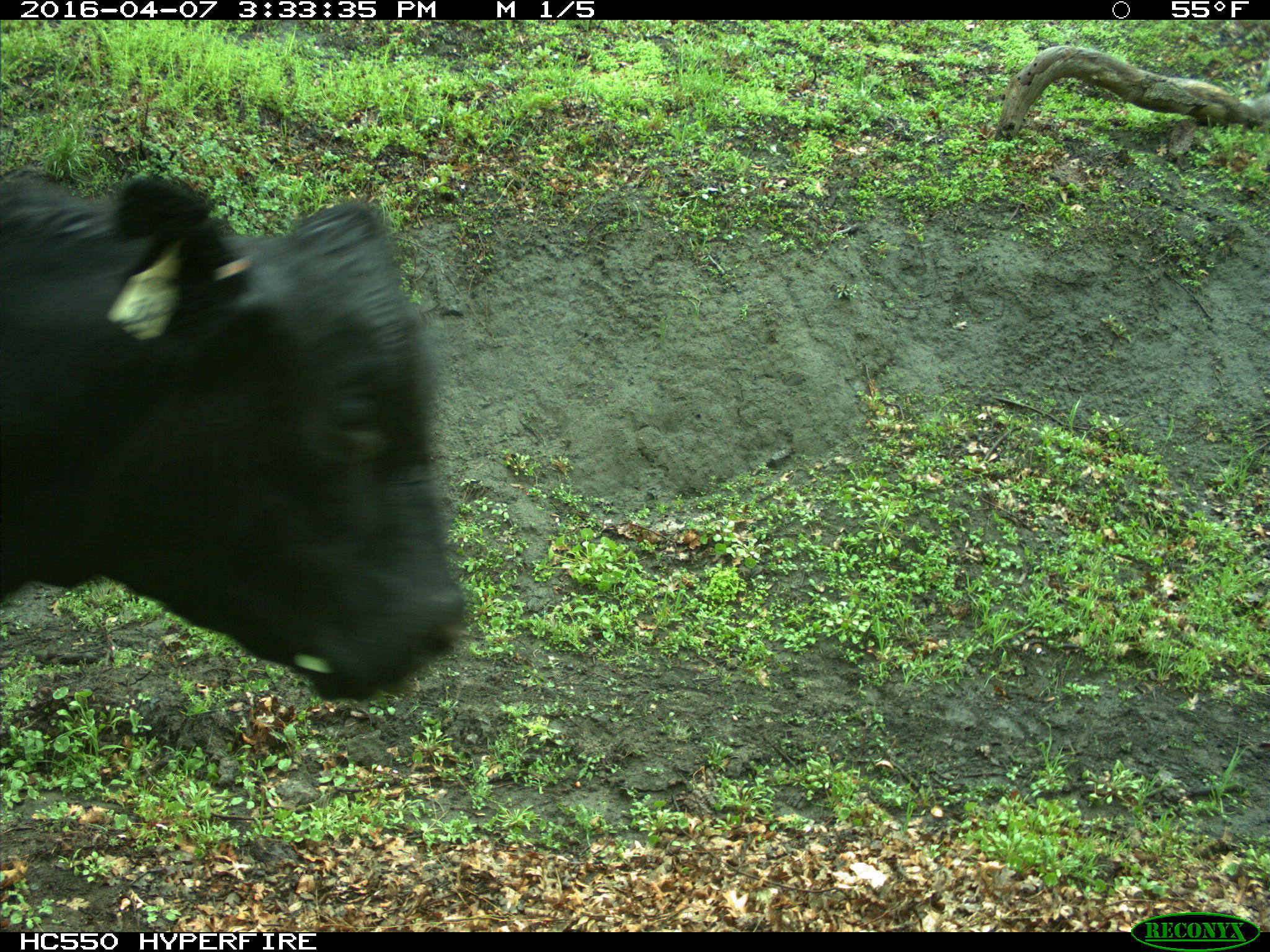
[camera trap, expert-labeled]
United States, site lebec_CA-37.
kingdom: Animalia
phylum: Chordata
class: Mammalia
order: Artiodactyla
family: Bovidae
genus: Bos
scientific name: Bos taurus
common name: domestic cow